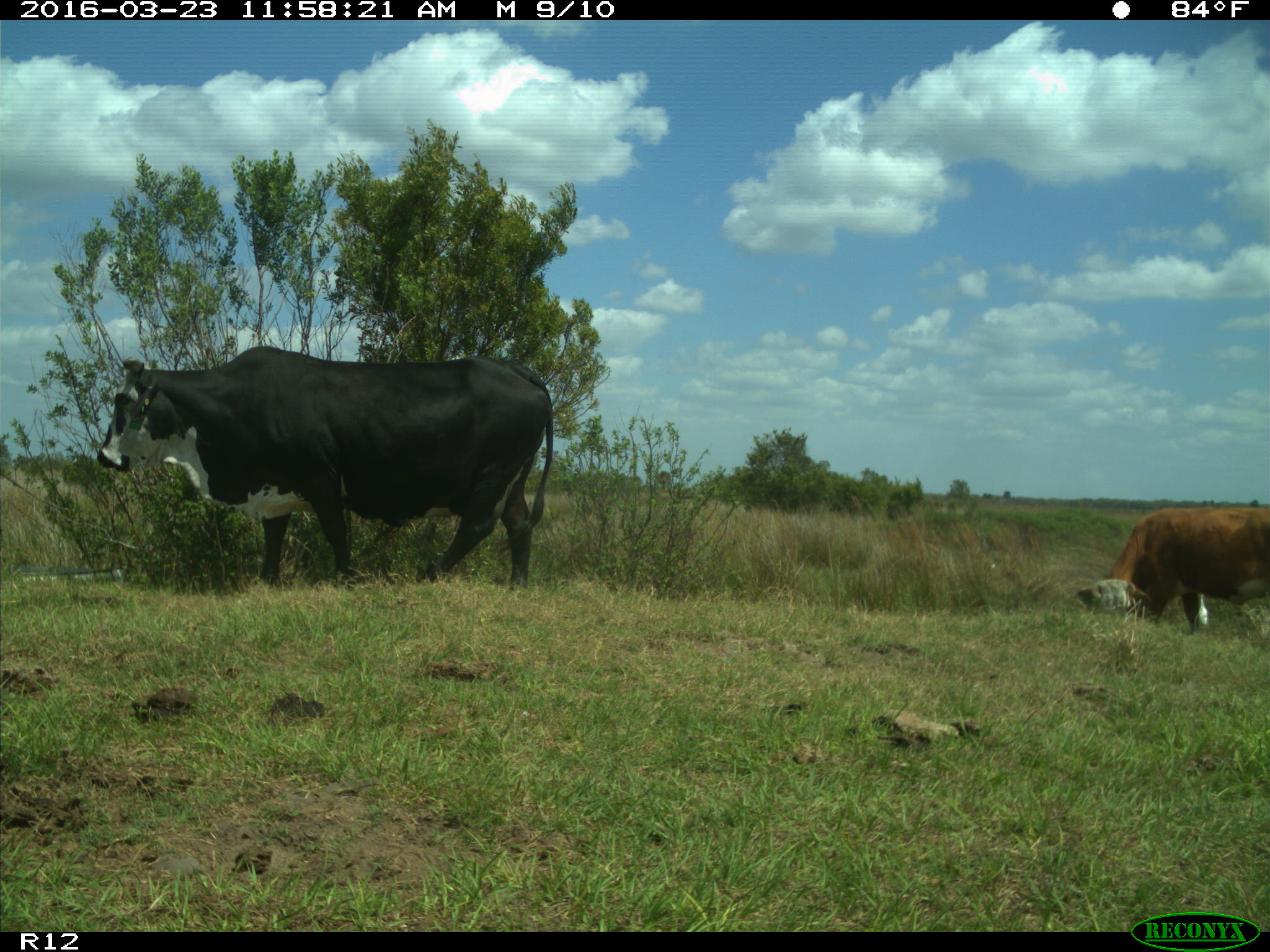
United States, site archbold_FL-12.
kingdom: Animalia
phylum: Chordata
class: Mammalia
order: Artiodactyla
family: Bovidae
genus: Bos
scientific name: Bos taurus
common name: domestic cow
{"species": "Bos taurus (domestic cow)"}